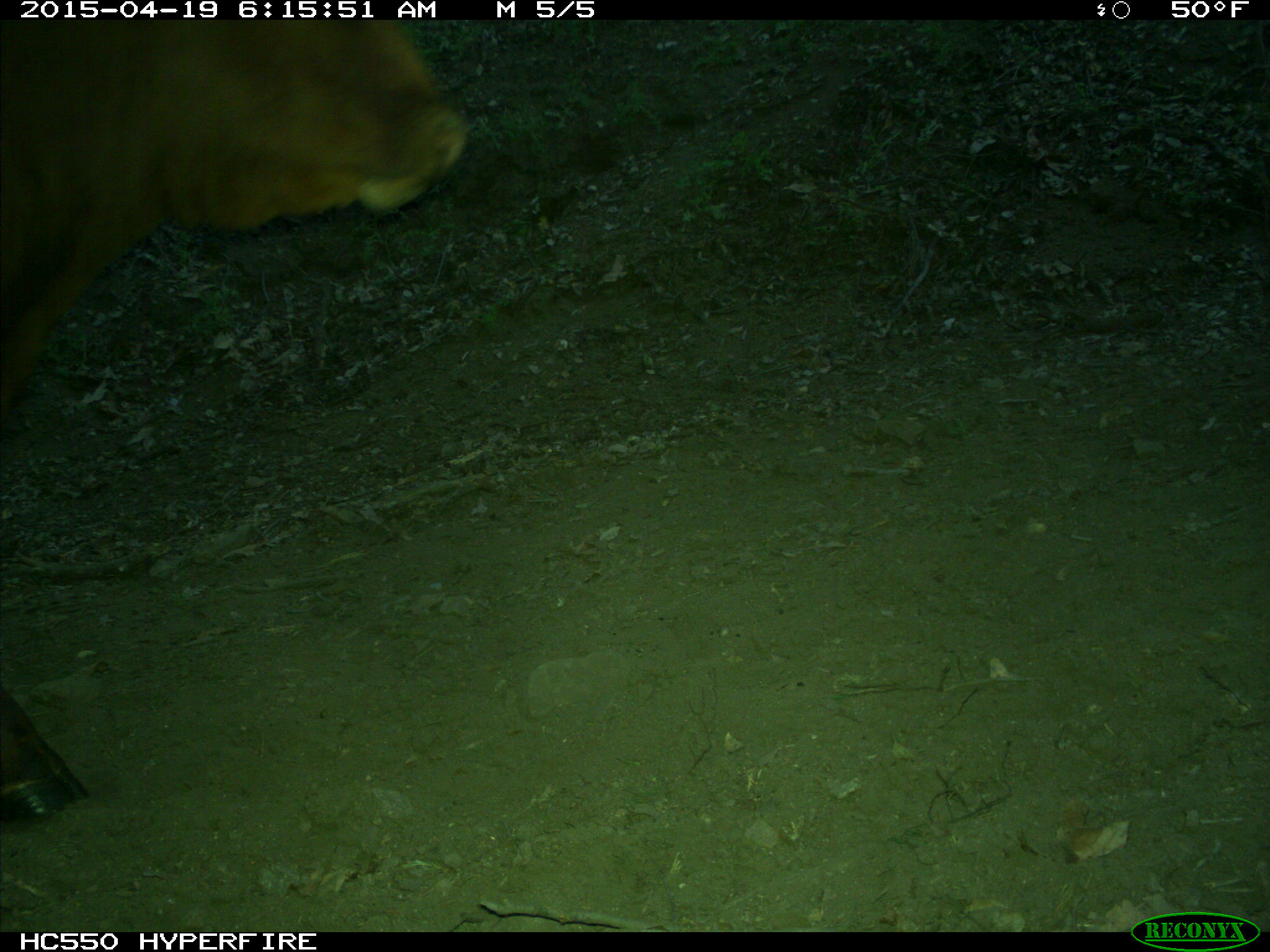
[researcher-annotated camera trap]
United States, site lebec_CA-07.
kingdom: Animalia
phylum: Chordata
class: Mammalia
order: Artiodactyla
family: Bovidae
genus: Bos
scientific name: Bos taurus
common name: domestic cow